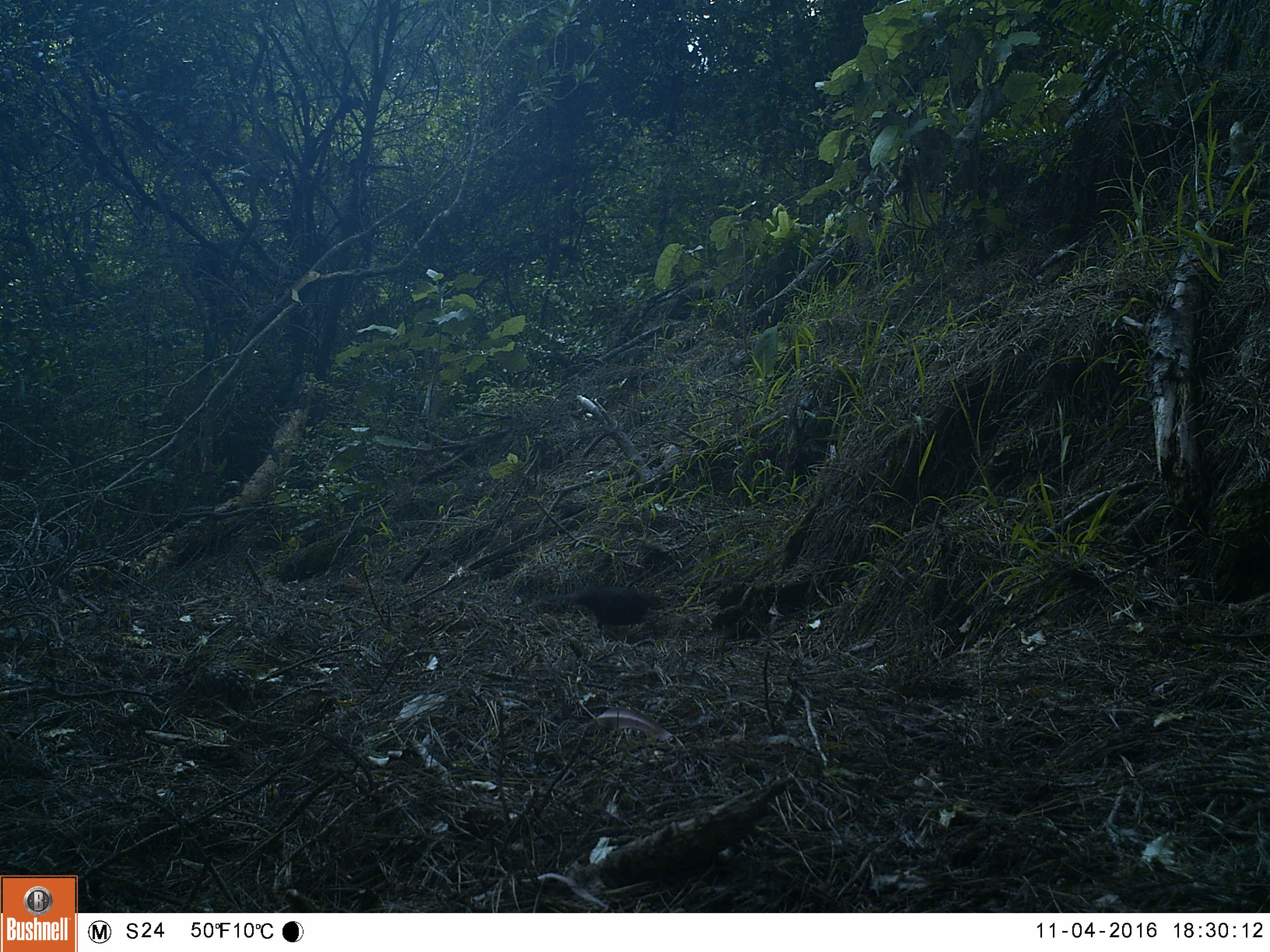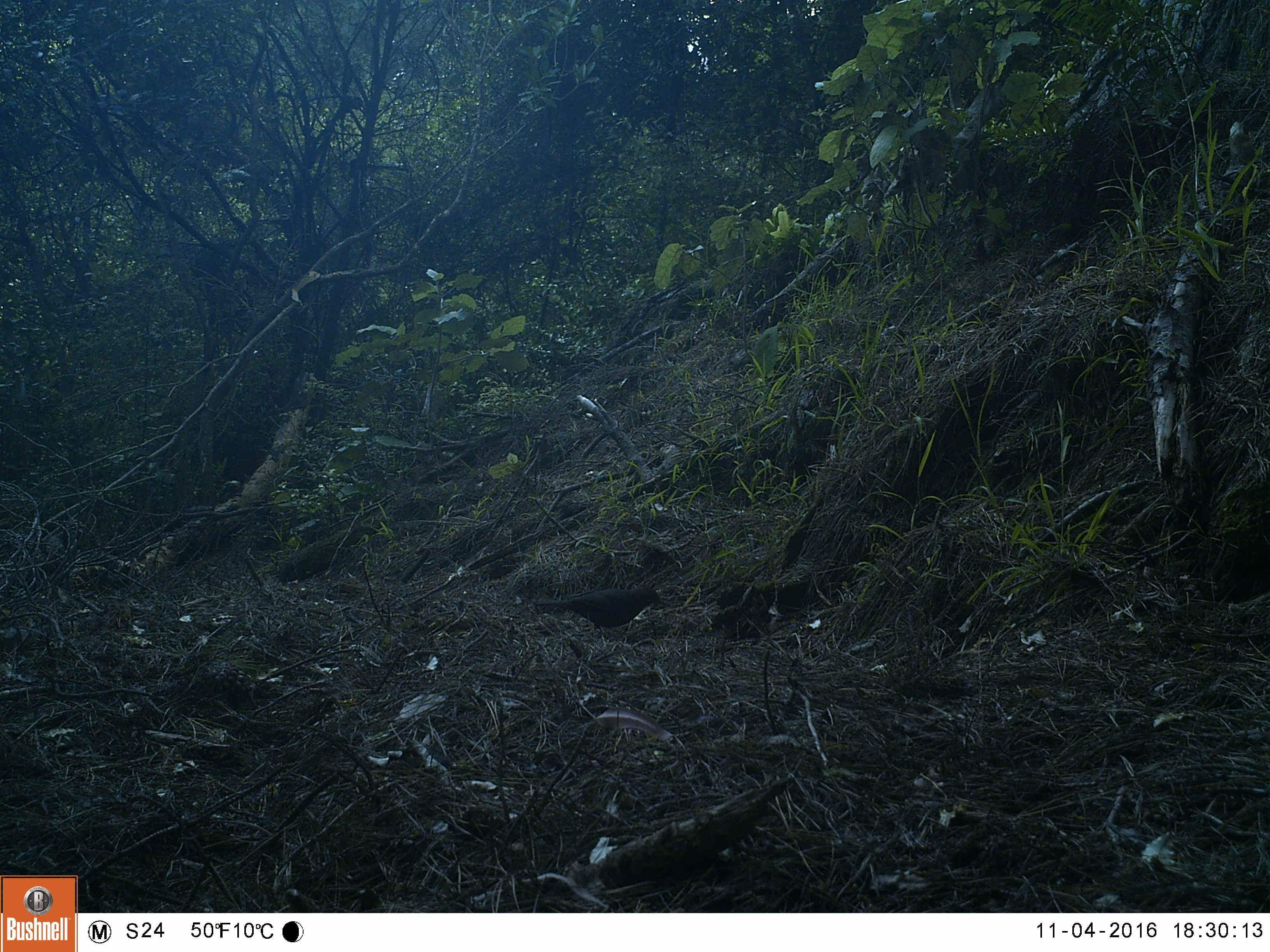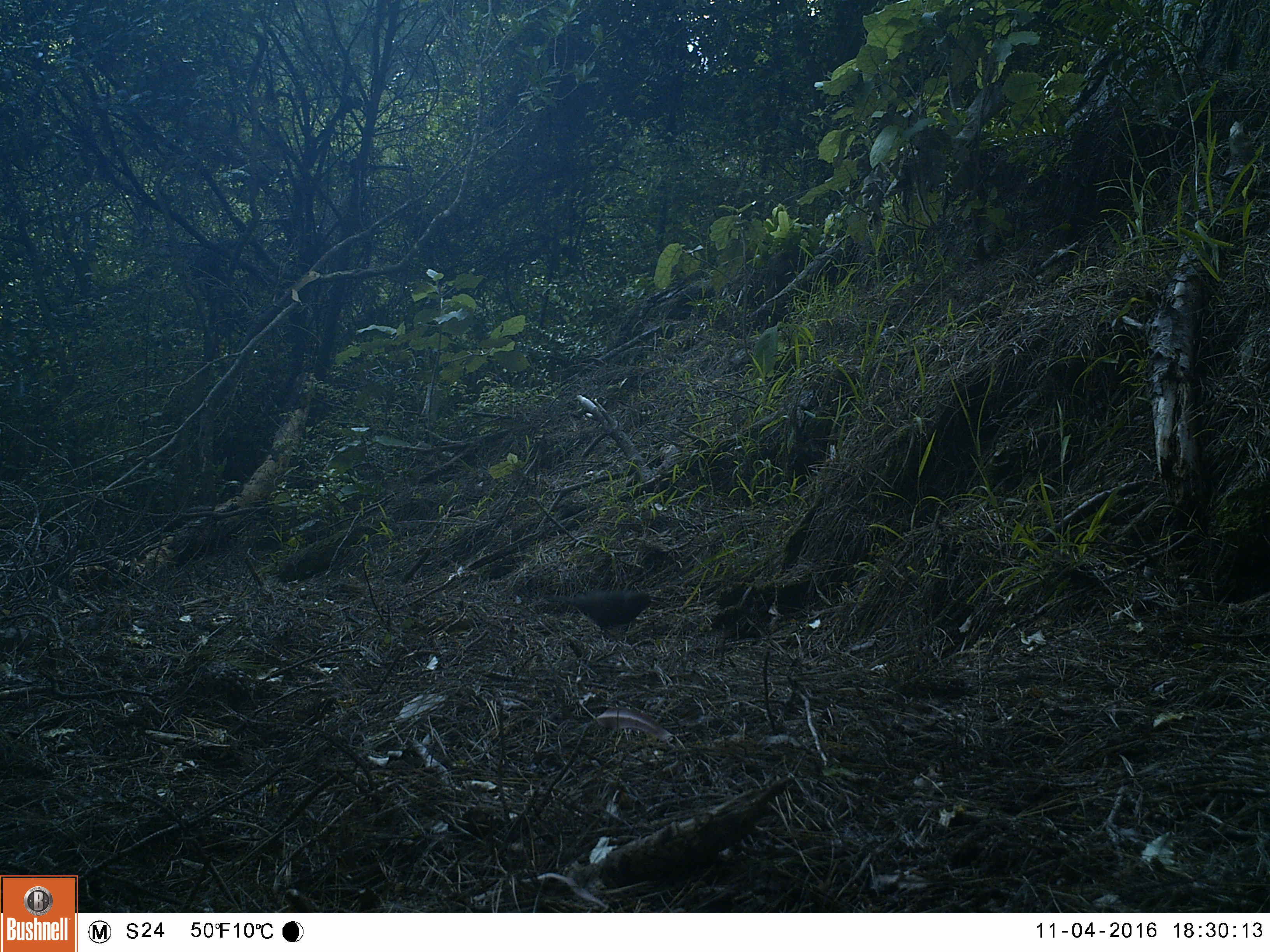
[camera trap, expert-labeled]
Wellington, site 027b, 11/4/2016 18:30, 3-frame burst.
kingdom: Animalia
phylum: Chordata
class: Aves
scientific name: Aves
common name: bird